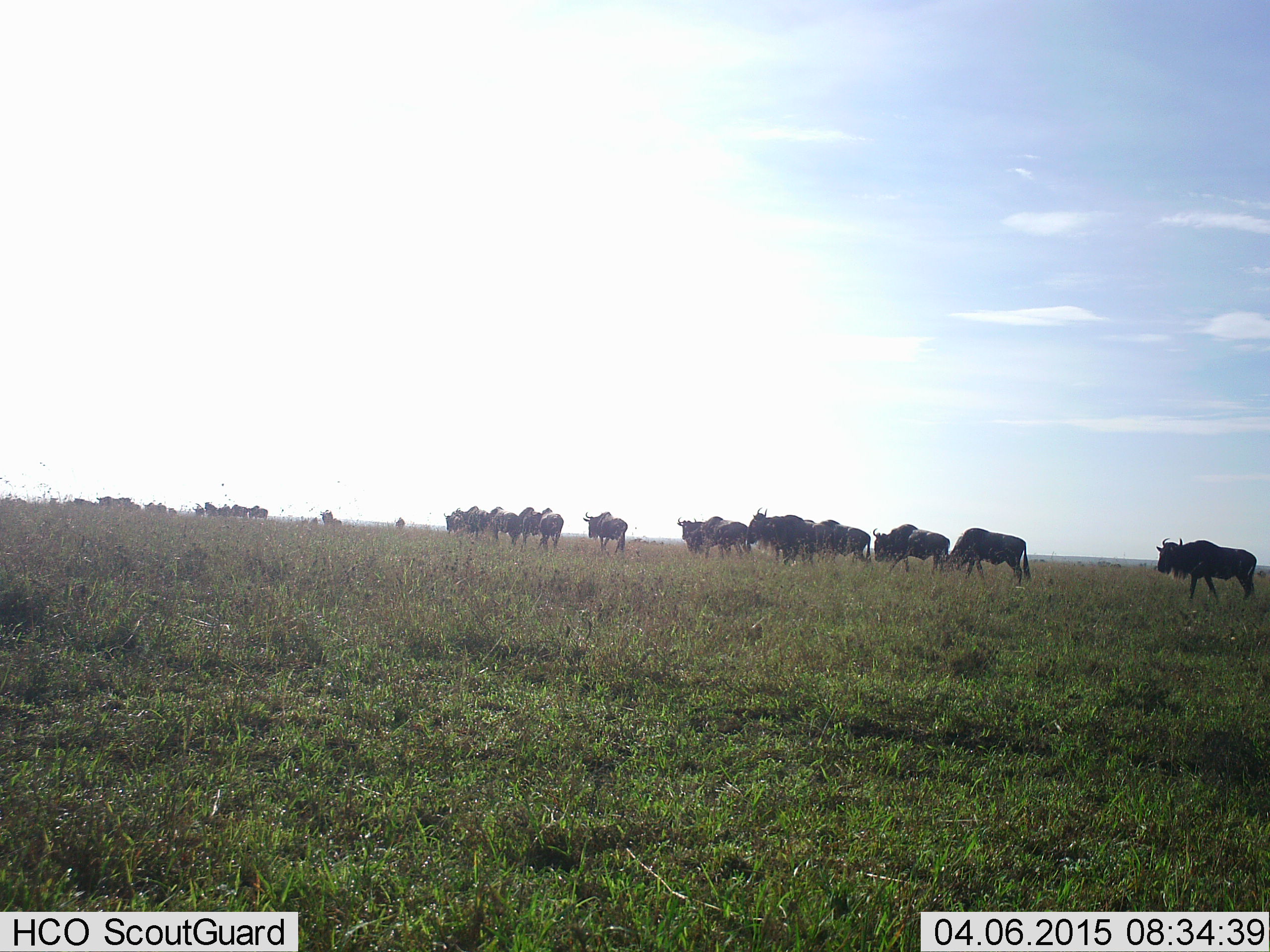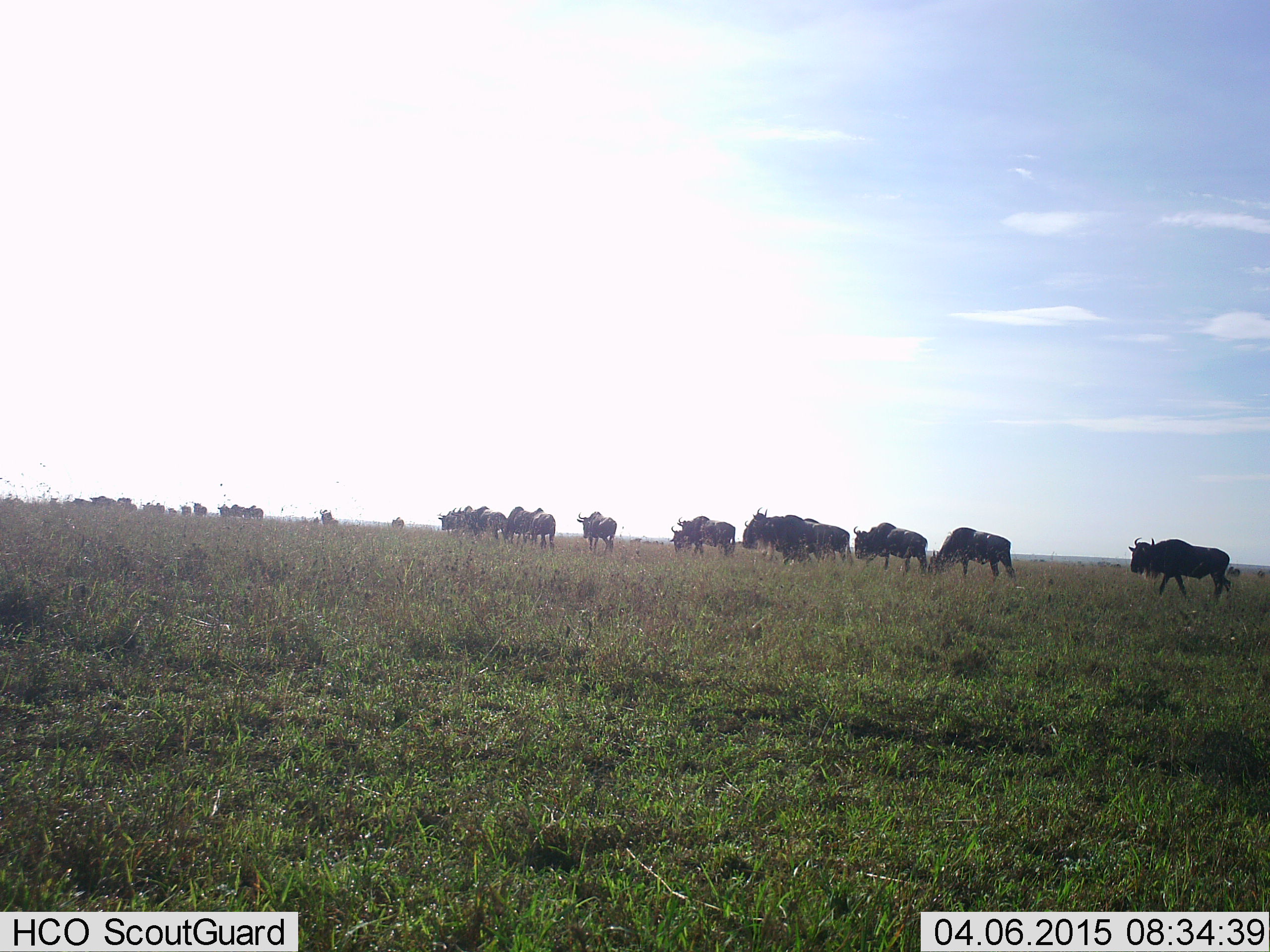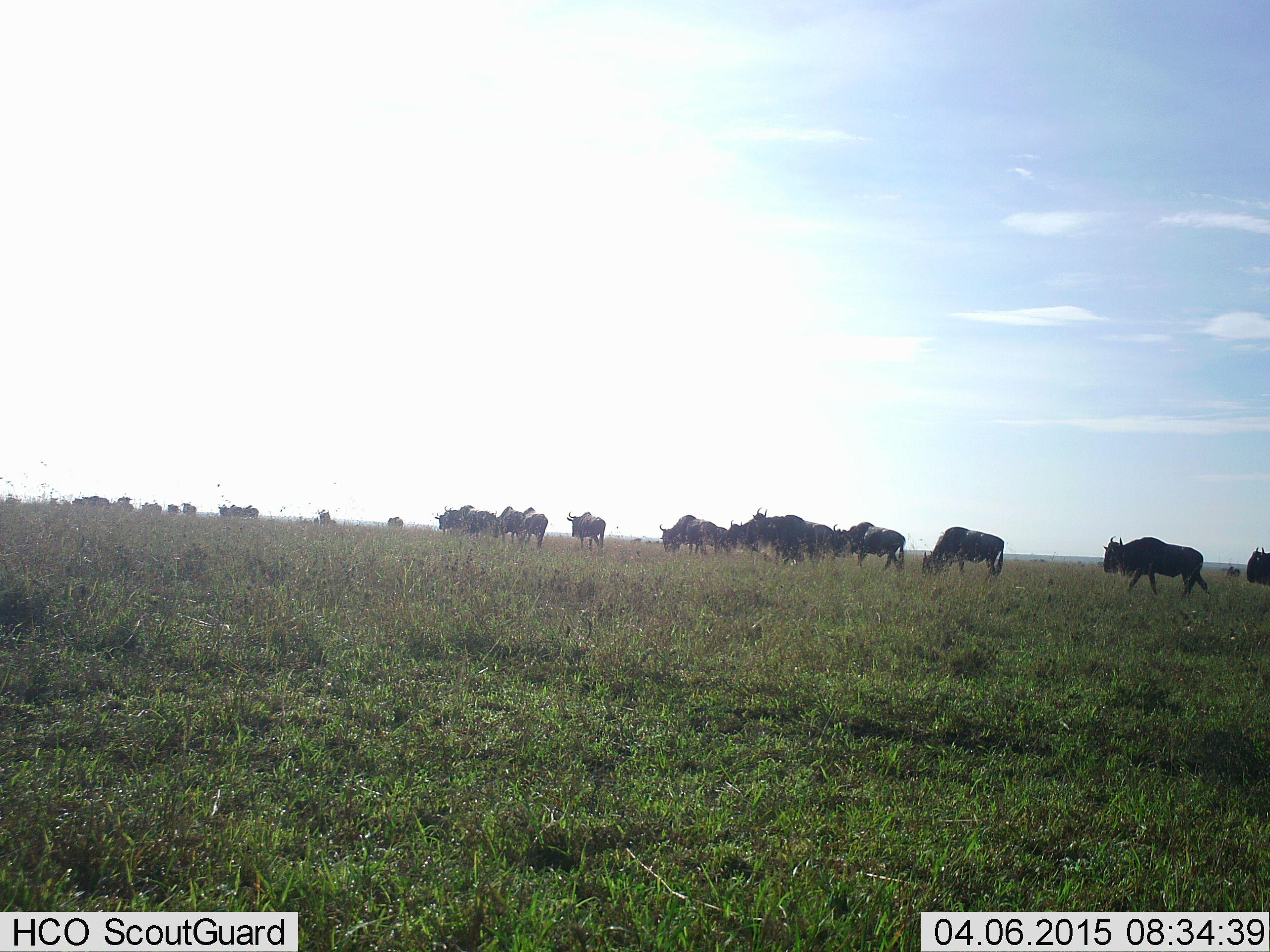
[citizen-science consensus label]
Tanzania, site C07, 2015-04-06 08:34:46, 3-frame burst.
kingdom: Animalia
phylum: Chordata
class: Mammalia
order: Artiodactyla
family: Bovidae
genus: Connochaetes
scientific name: Connochaetes taurinus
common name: blue wildebeest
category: wildebeest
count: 11-50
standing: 20%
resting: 0%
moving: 100%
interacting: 0%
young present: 0%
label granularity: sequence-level